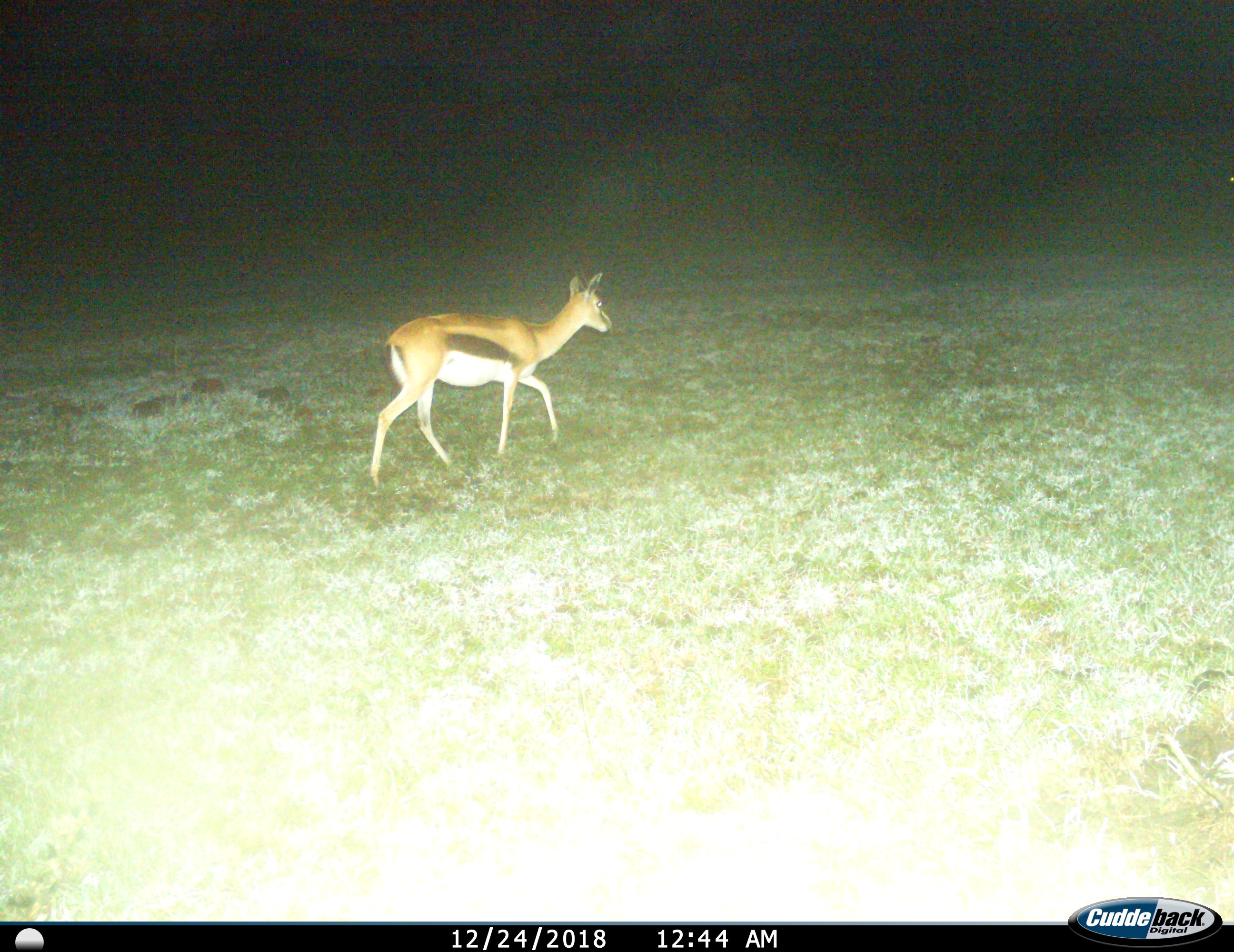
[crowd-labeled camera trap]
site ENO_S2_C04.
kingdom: Animalia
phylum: Chordata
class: Mammalia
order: Artiodactyla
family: Bovidae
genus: Eudorcas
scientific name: Eudorcas thomsonii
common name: thomson's gazelle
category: gazellethomsons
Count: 1.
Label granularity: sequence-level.